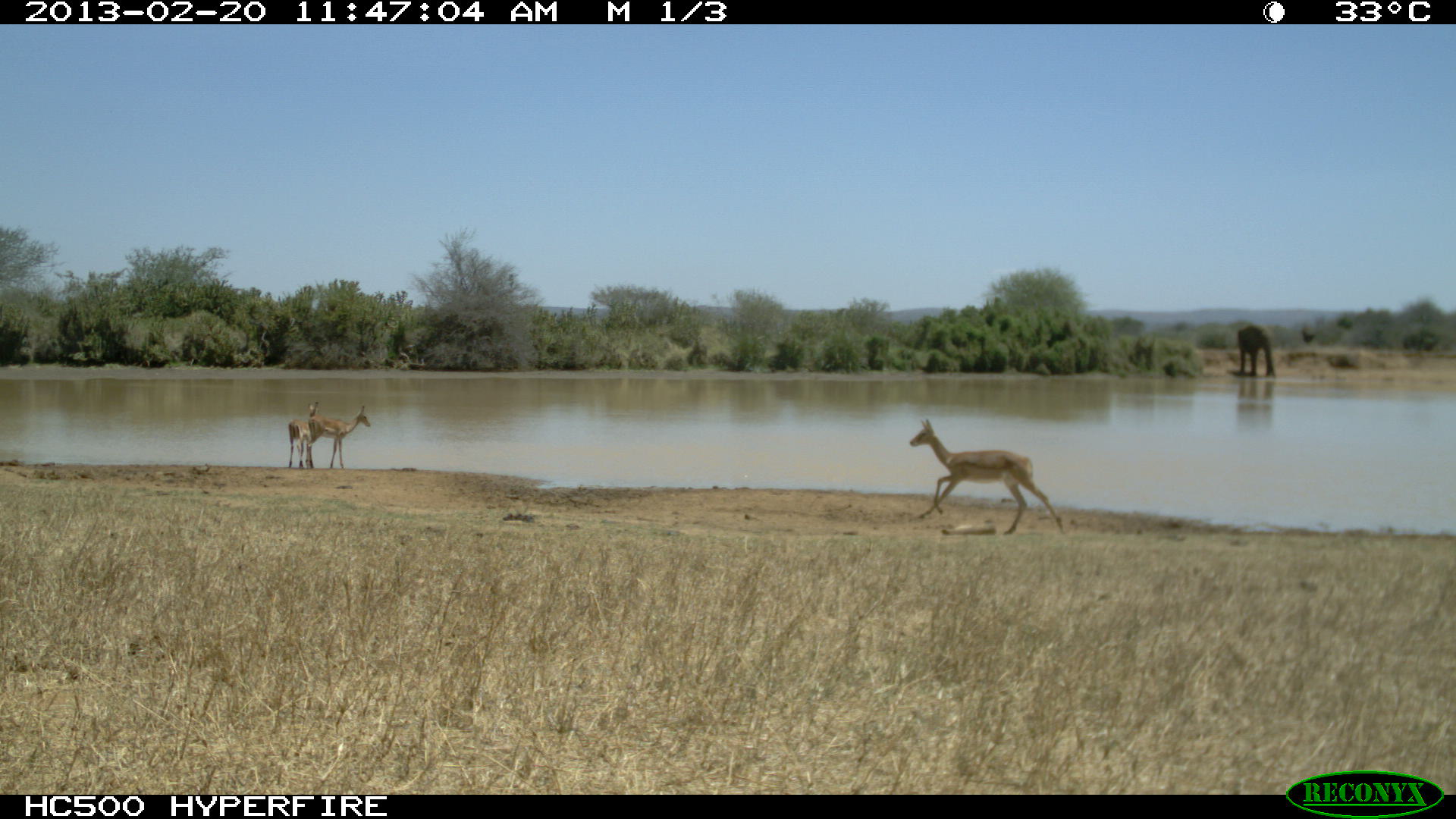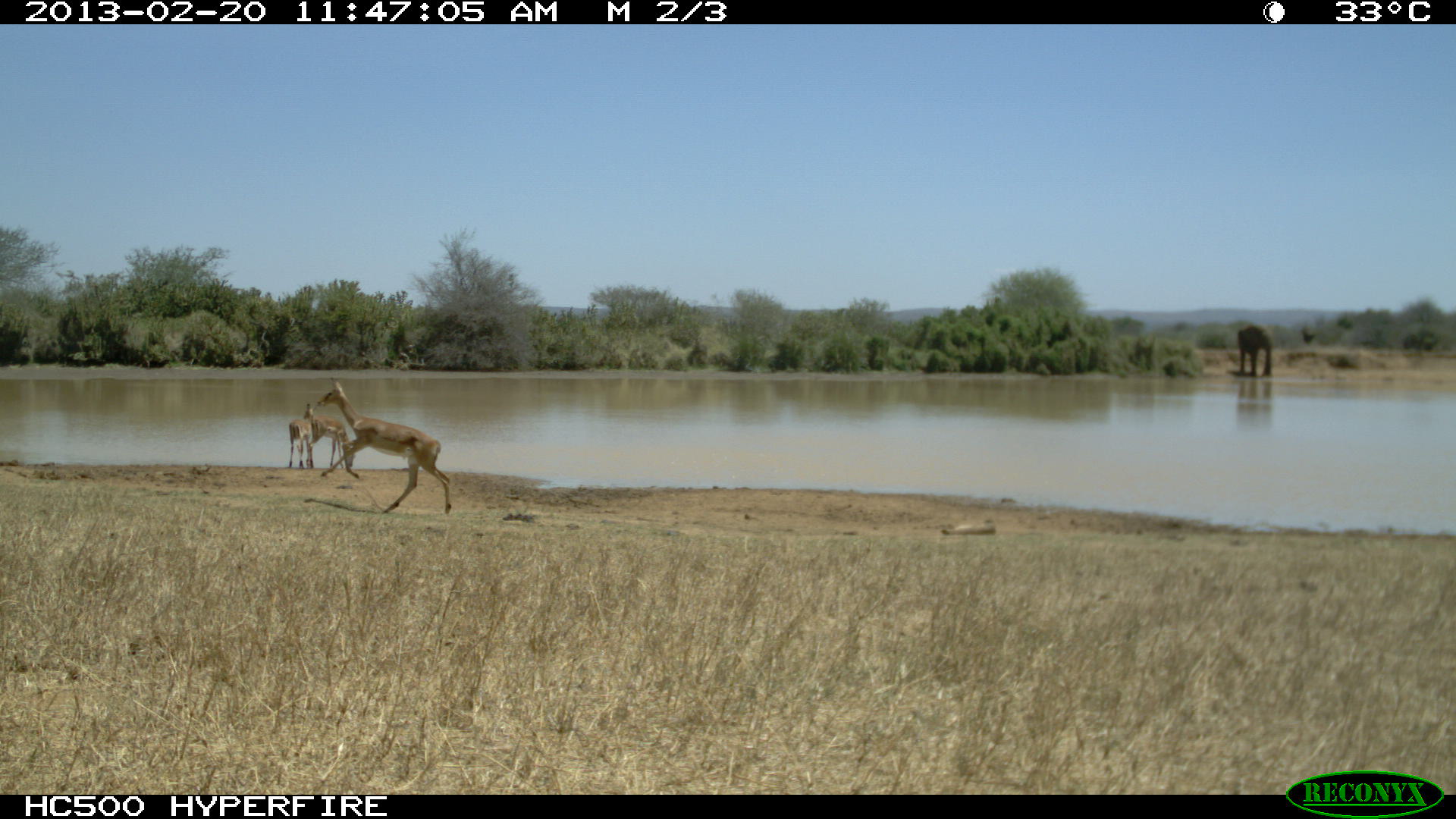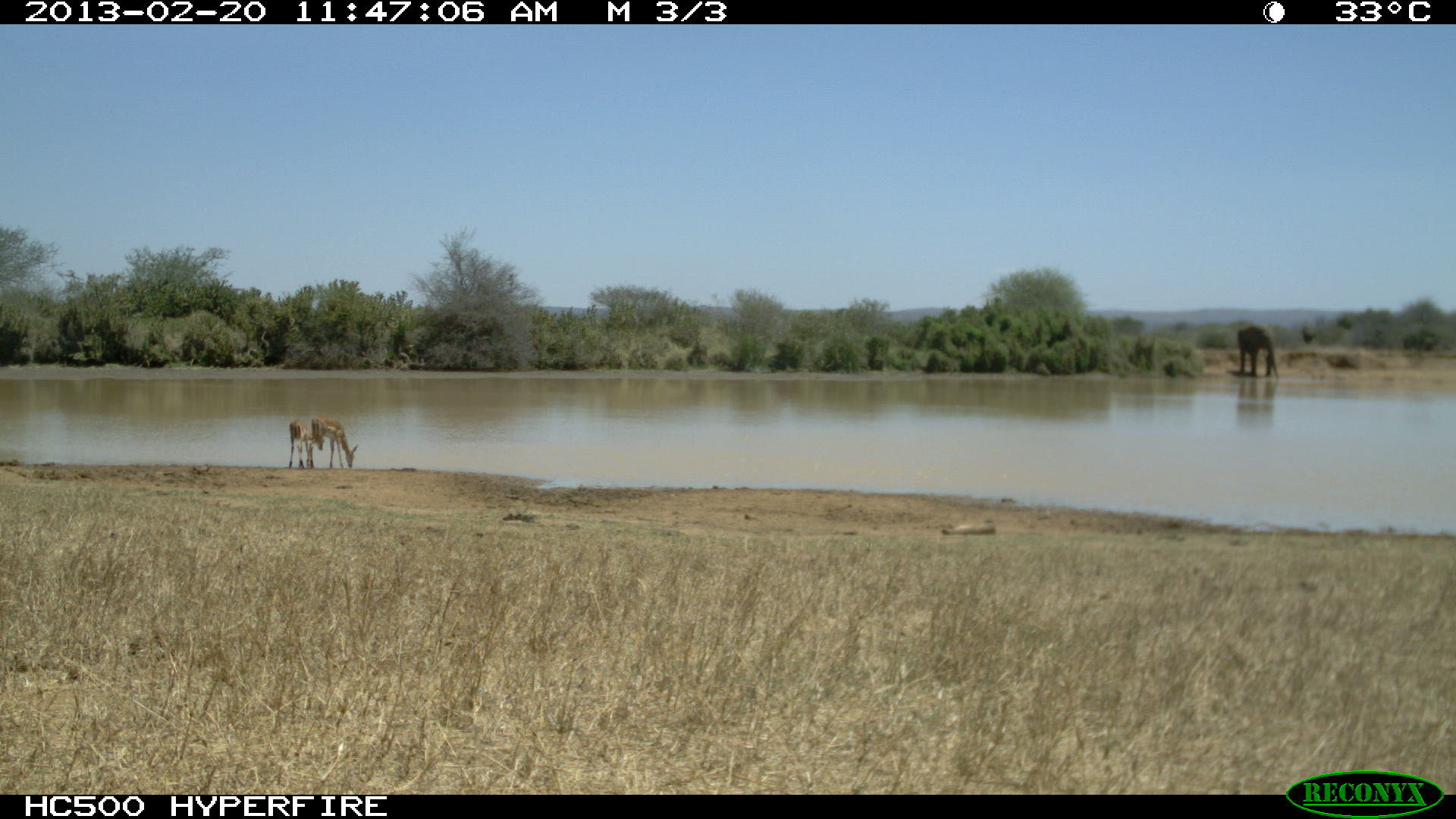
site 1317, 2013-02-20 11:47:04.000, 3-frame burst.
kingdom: Animalia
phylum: Chordata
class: Mammalia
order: Artiodactyla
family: Bovidae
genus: Aepyceros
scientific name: Aepyceros melampus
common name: impala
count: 3